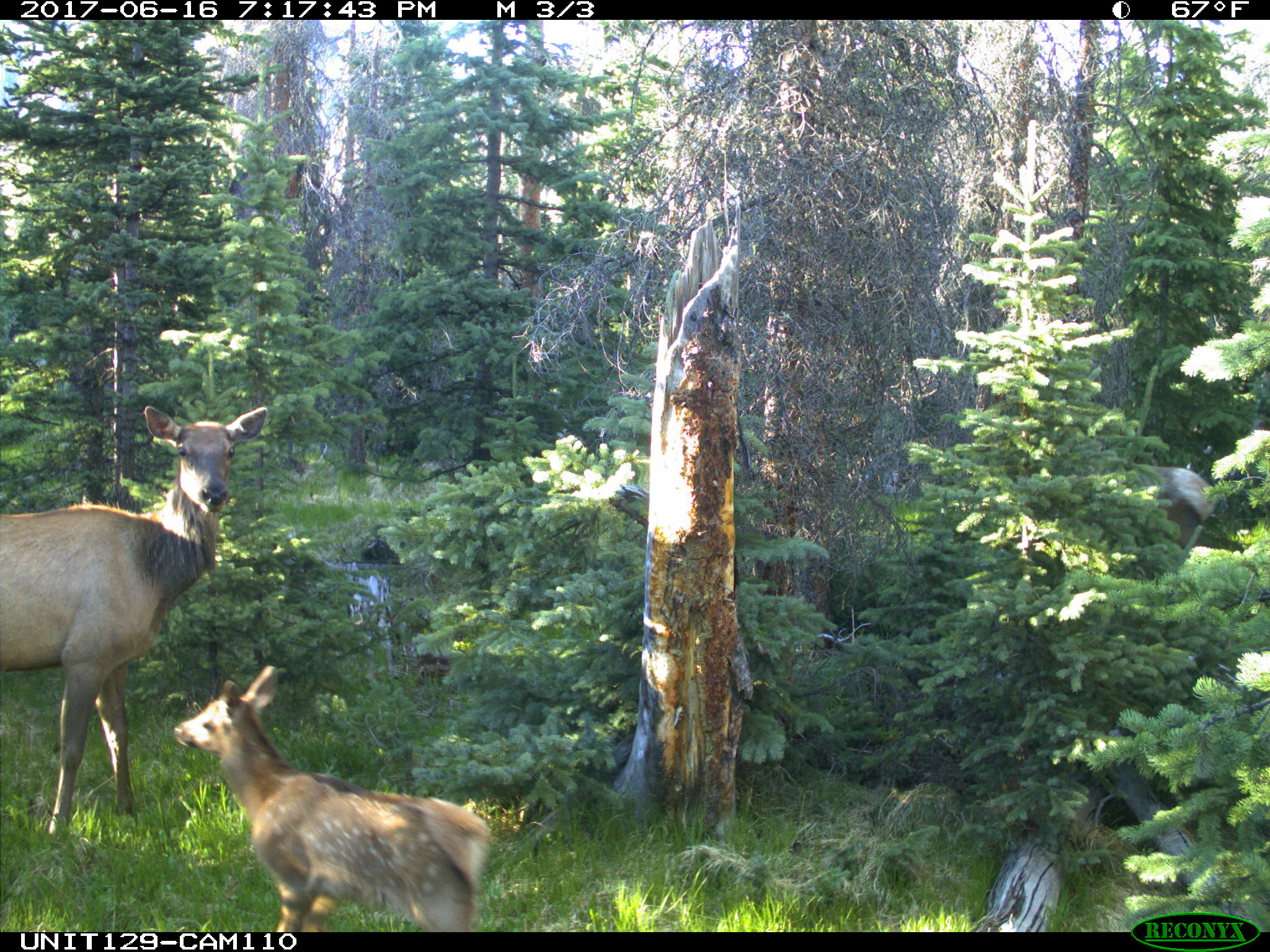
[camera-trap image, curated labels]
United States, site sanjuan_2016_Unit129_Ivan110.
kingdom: Animalia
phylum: Chordata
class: Mammalia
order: Artiodactyla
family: Cervidae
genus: Cervus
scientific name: Cervus elaphus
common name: red deer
Cervus elaphus (red deer).